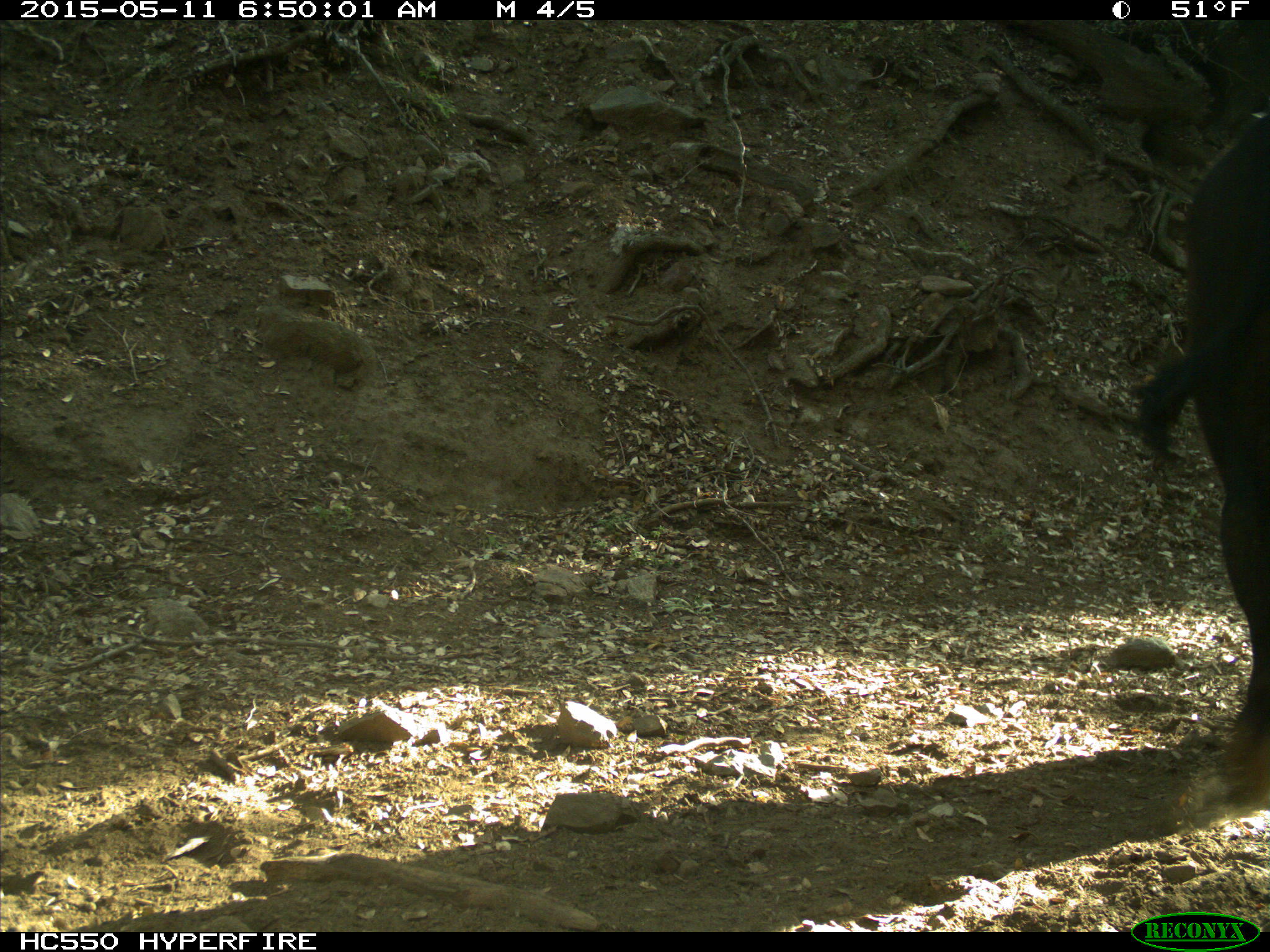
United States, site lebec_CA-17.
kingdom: Animalia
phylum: Chordata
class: Mammalia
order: Artiodactyla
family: Bovidae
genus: Bos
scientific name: Bos taurus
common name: domestic cow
Bos taurus (domestic cow).